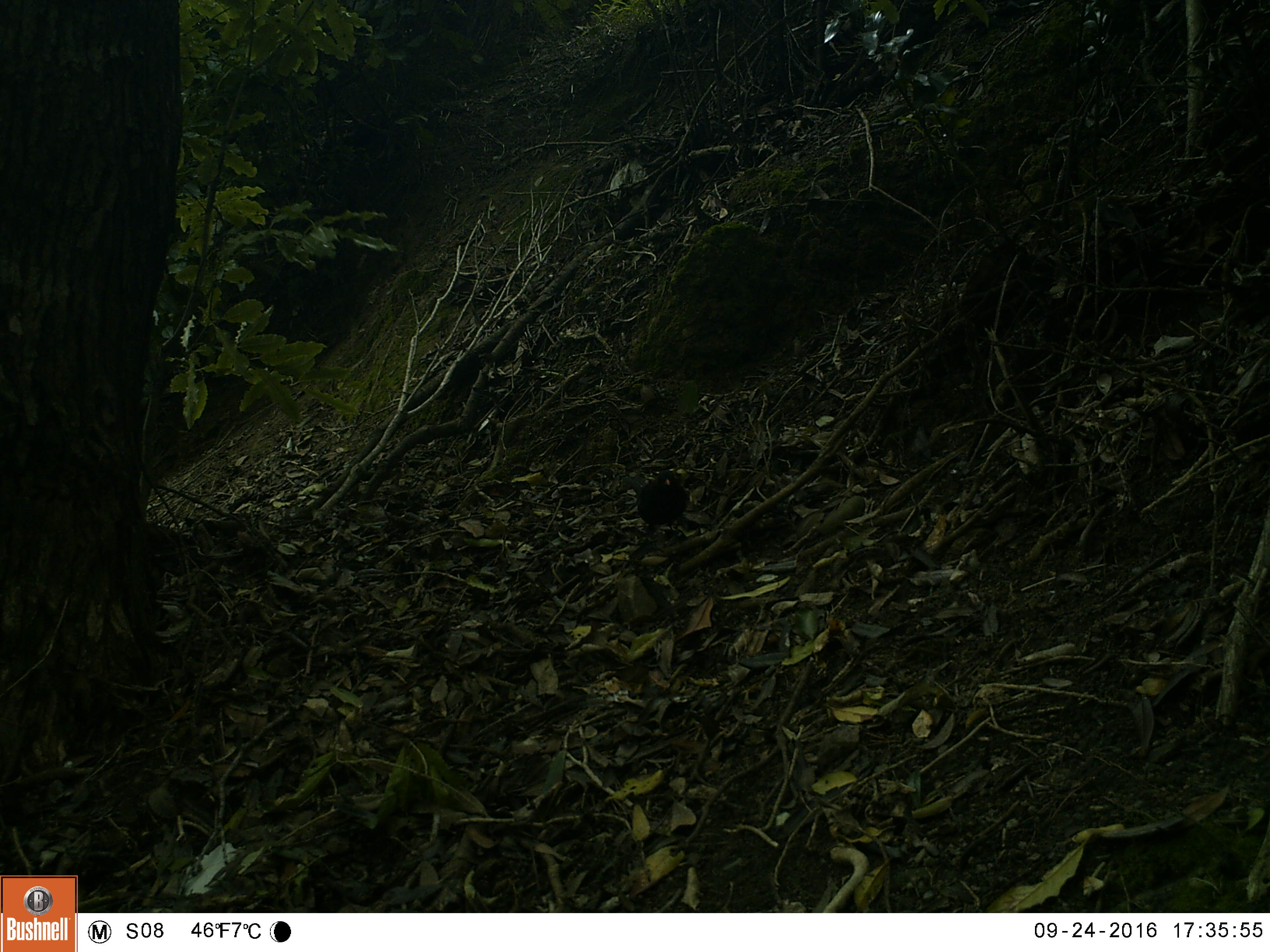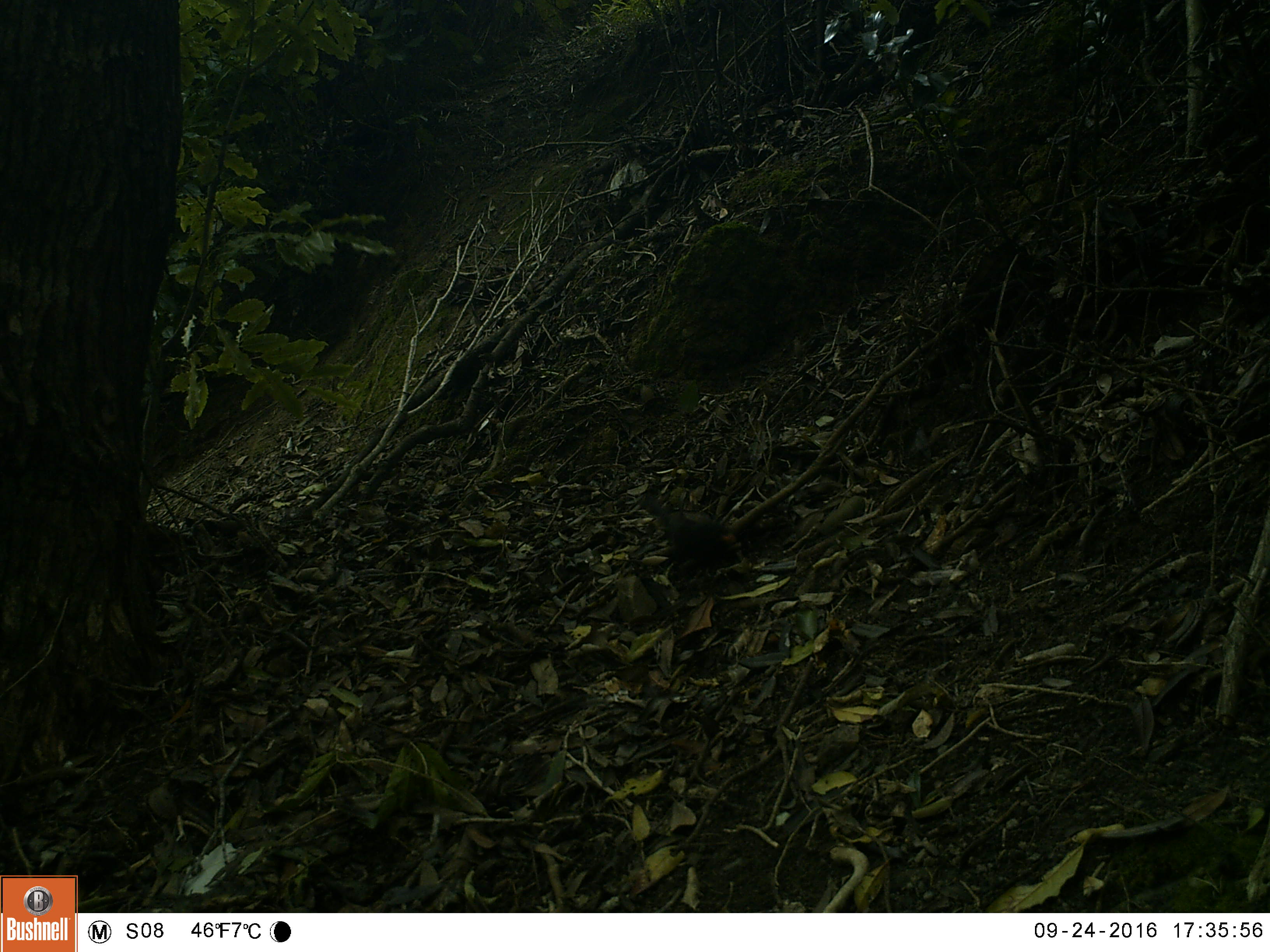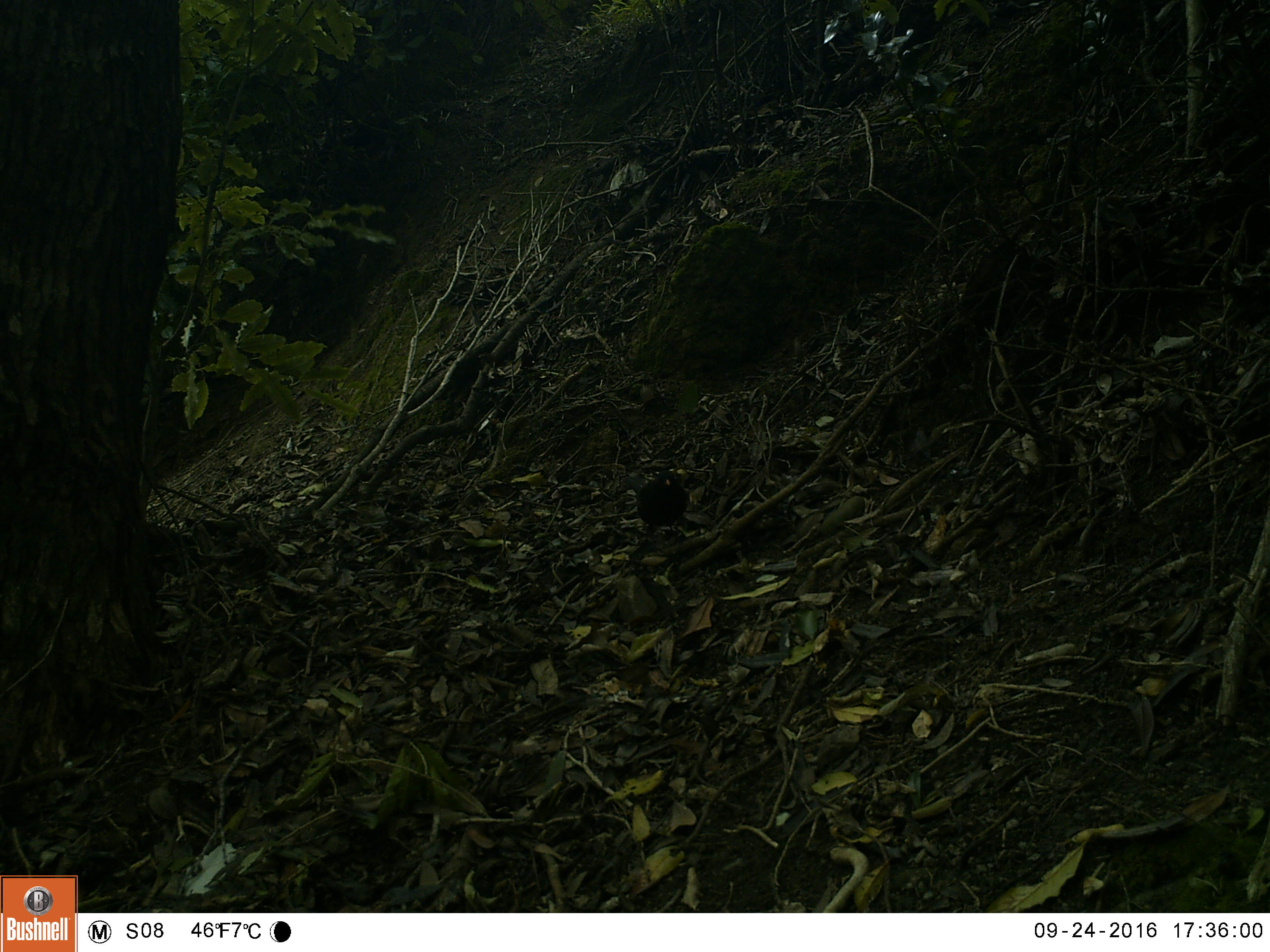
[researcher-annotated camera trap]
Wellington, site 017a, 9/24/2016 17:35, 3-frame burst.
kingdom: Animalia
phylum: Chordata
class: Aves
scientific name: Aves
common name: bird